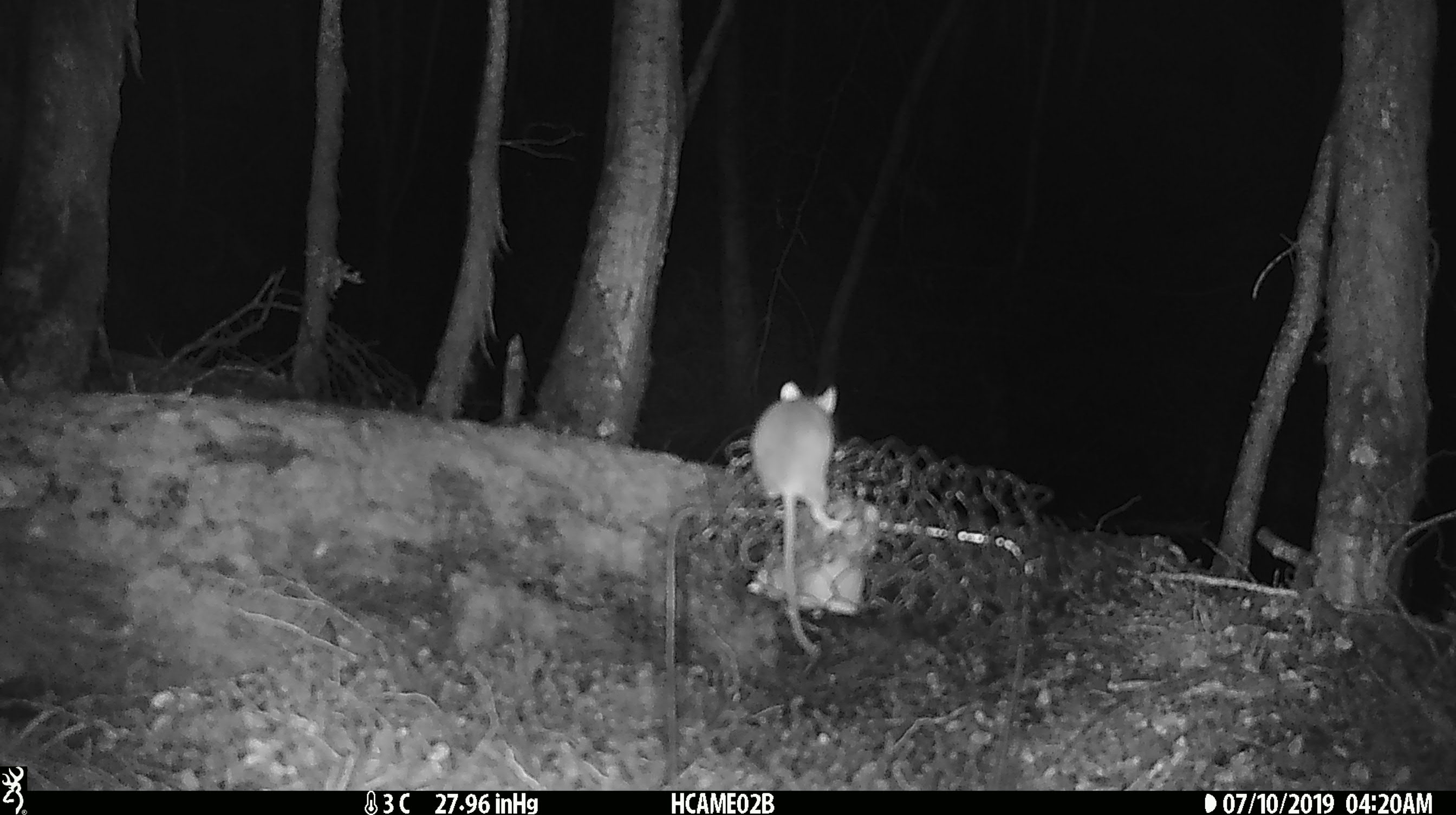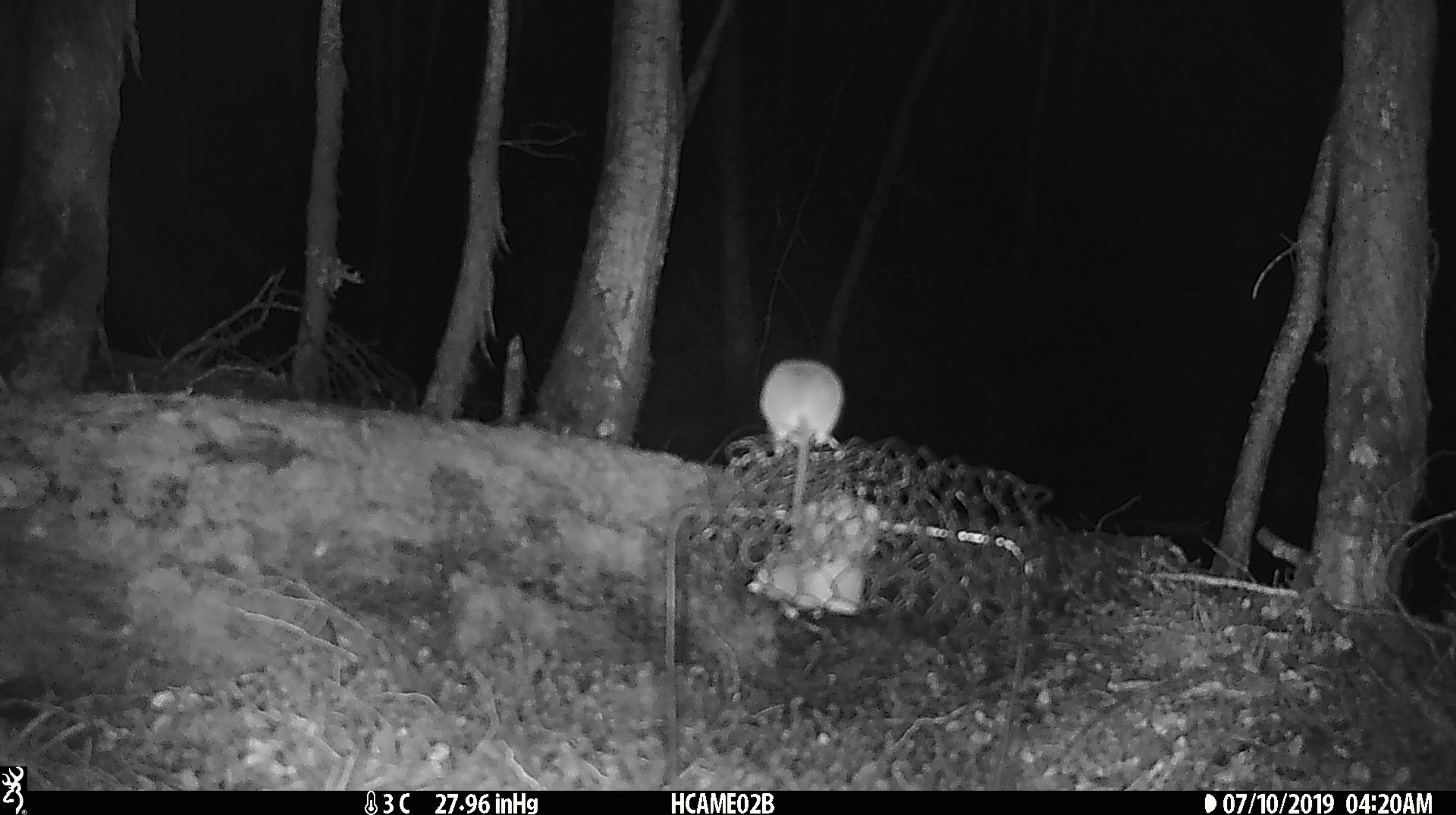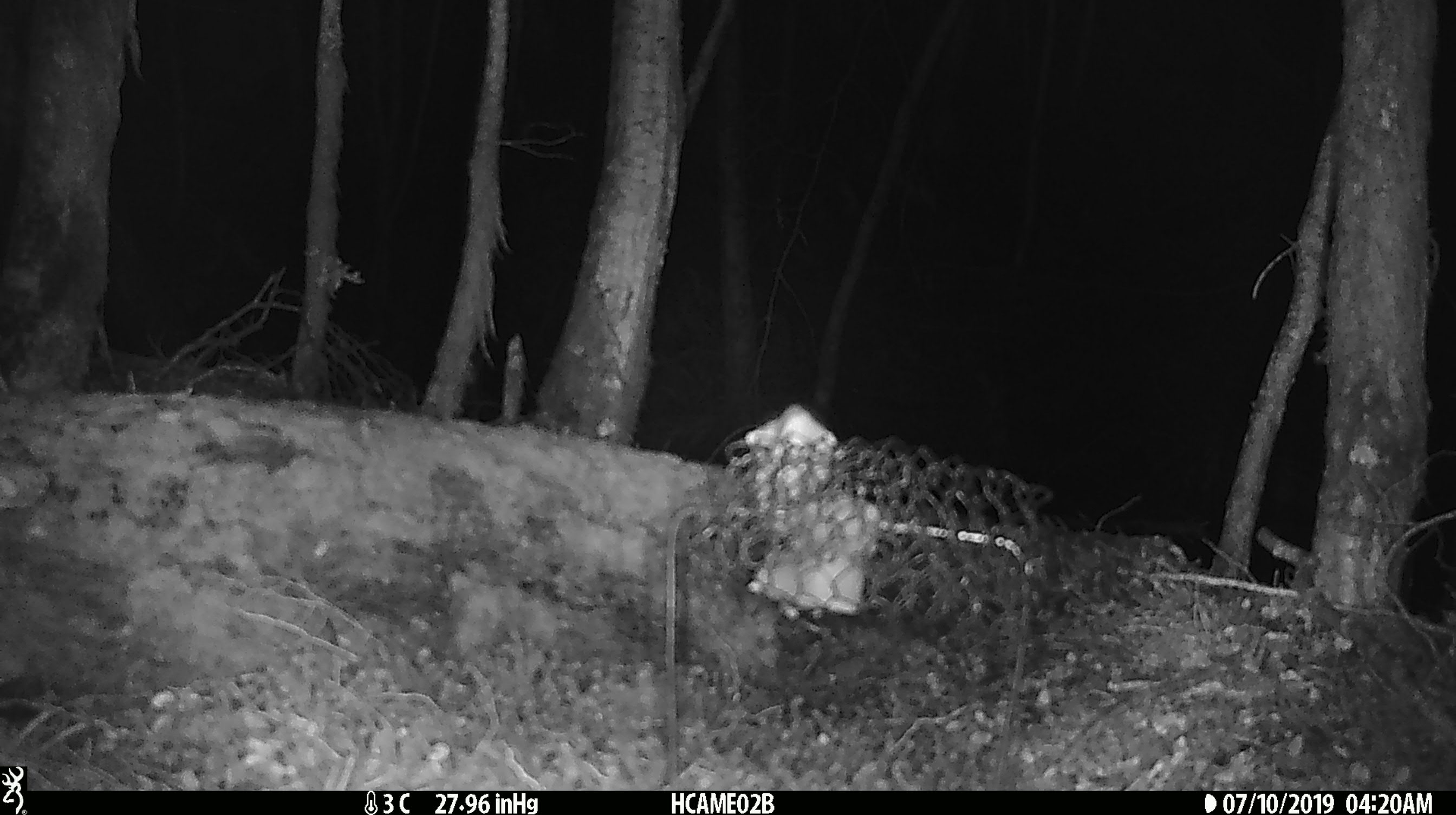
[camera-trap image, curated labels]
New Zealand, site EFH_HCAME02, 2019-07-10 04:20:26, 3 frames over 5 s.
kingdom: Animalia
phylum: Chordata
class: Mammalia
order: Rodentia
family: Muridae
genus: Mus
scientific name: Mus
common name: mouse